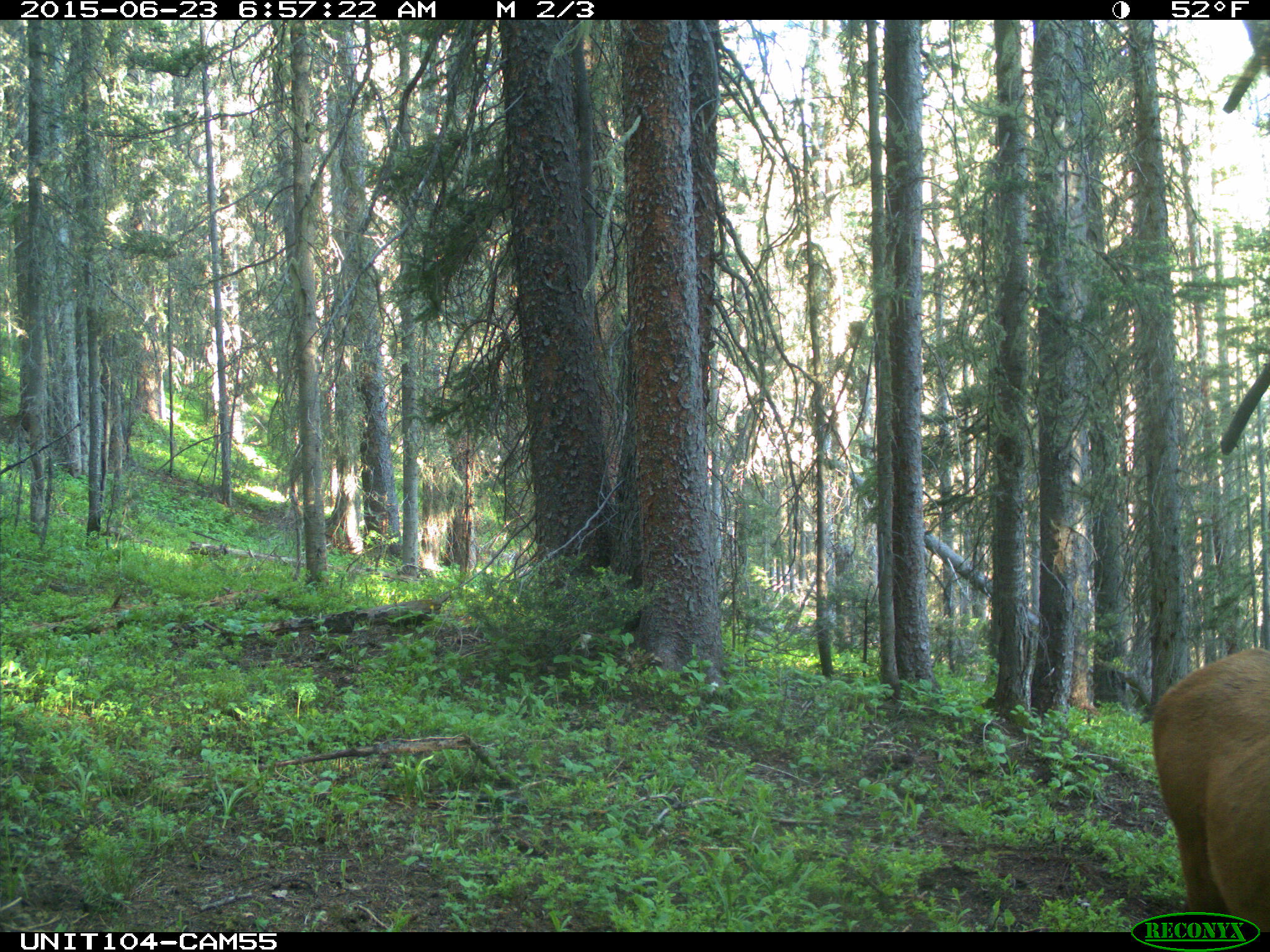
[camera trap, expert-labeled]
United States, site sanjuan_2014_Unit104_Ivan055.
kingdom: Animalia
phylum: Chordata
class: Mammalia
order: Artiodactyla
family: Cervidae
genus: Cervus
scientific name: Cervus elaphus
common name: red deer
Cervus elaphus (red deer).